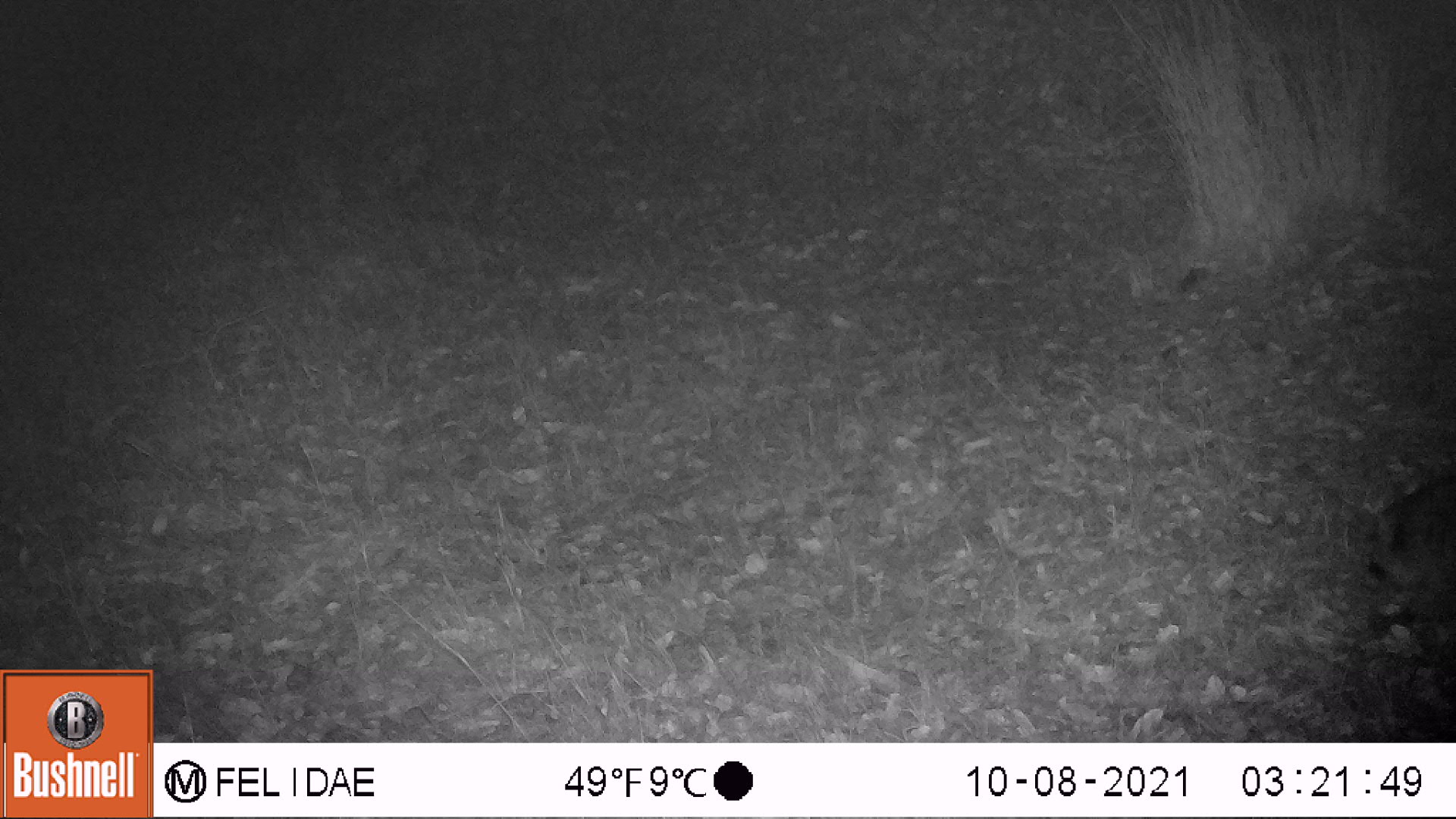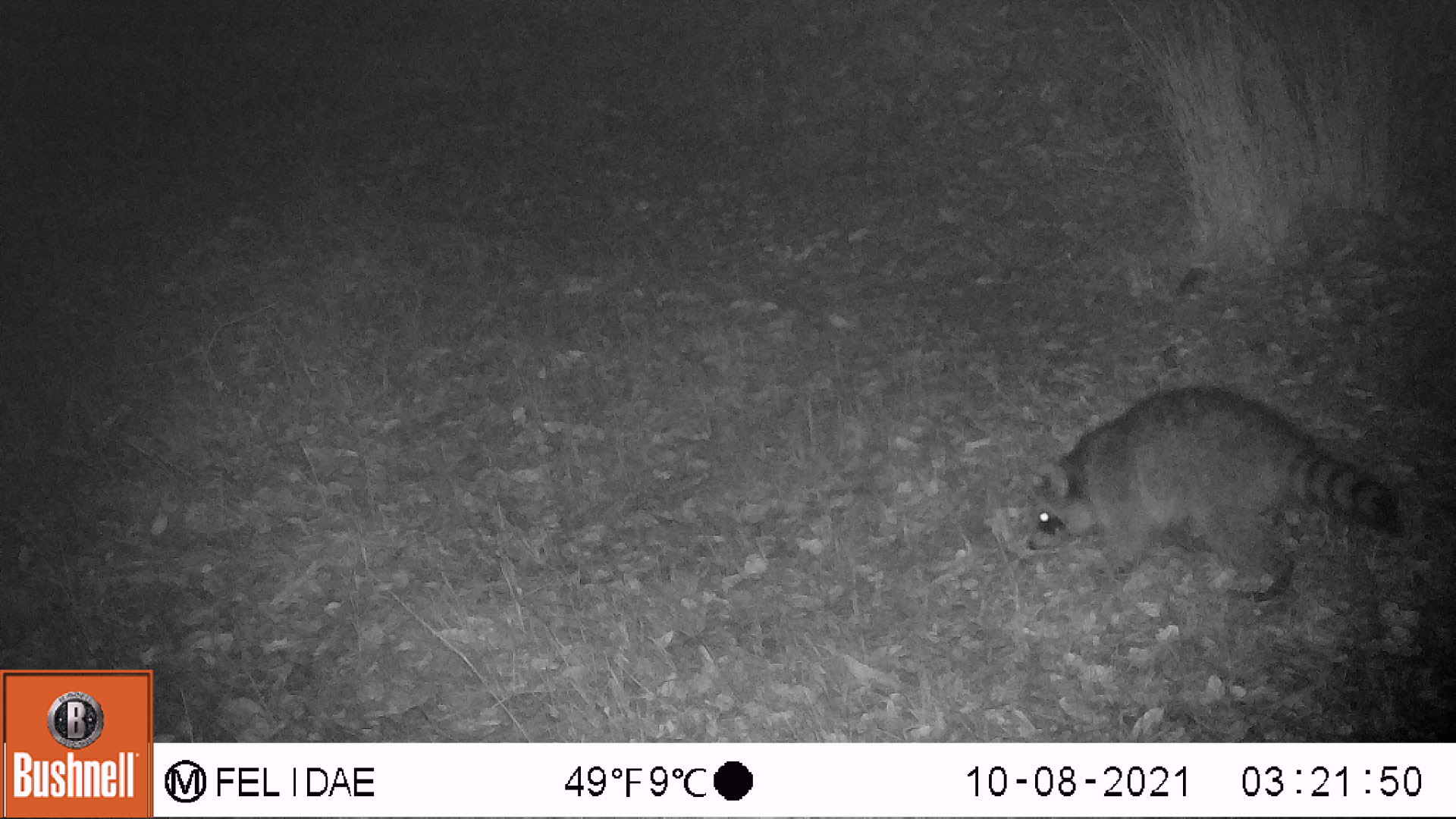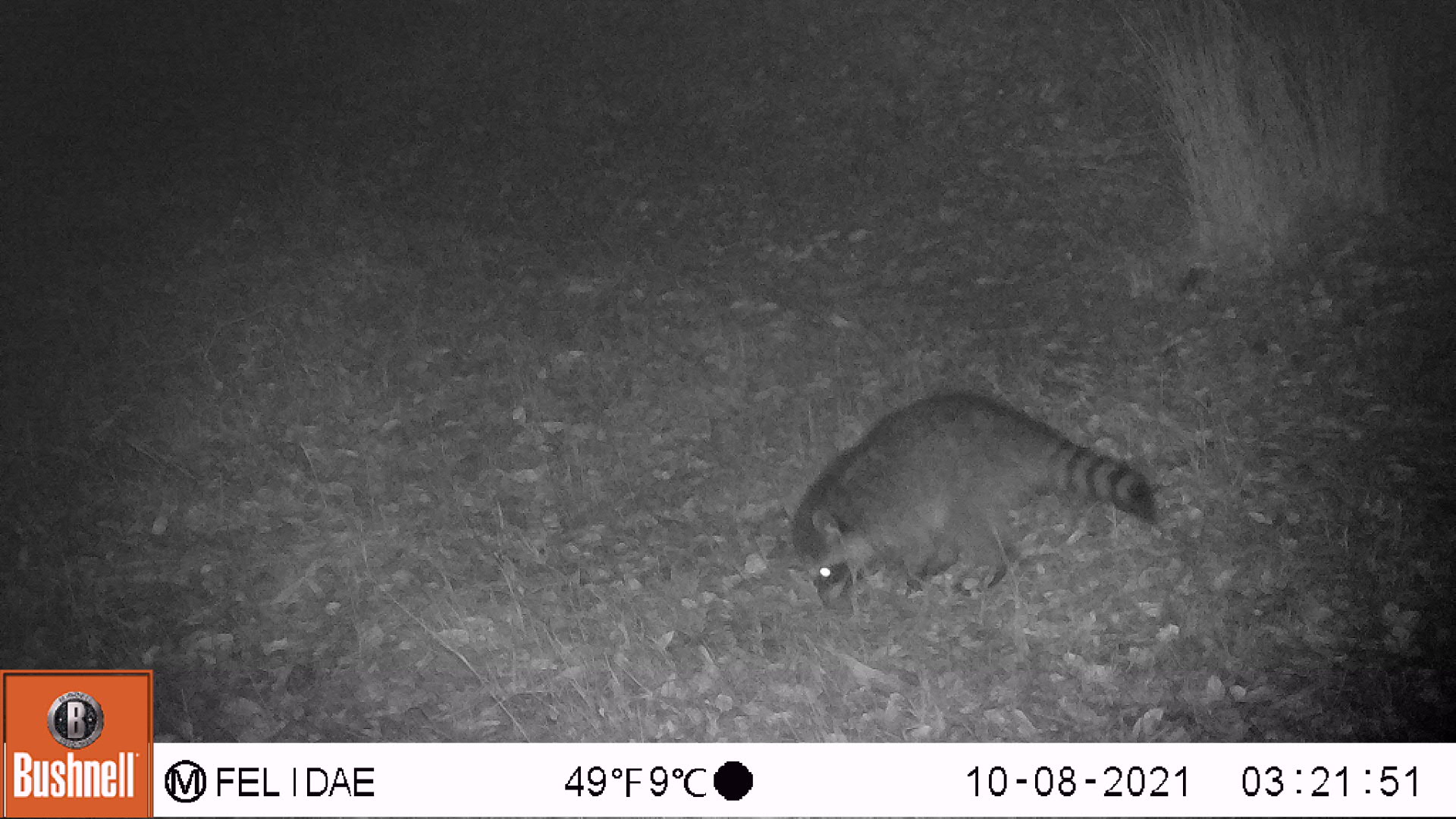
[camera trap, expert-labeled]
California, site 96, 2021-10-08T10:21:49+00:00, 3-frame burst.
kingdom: Animalia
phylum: Chordata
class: Mammalia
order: Carnivora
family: Procyonidae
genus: Procyon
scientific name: Procyon lotor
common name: raccoon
Raccoon (Procyon lotor).